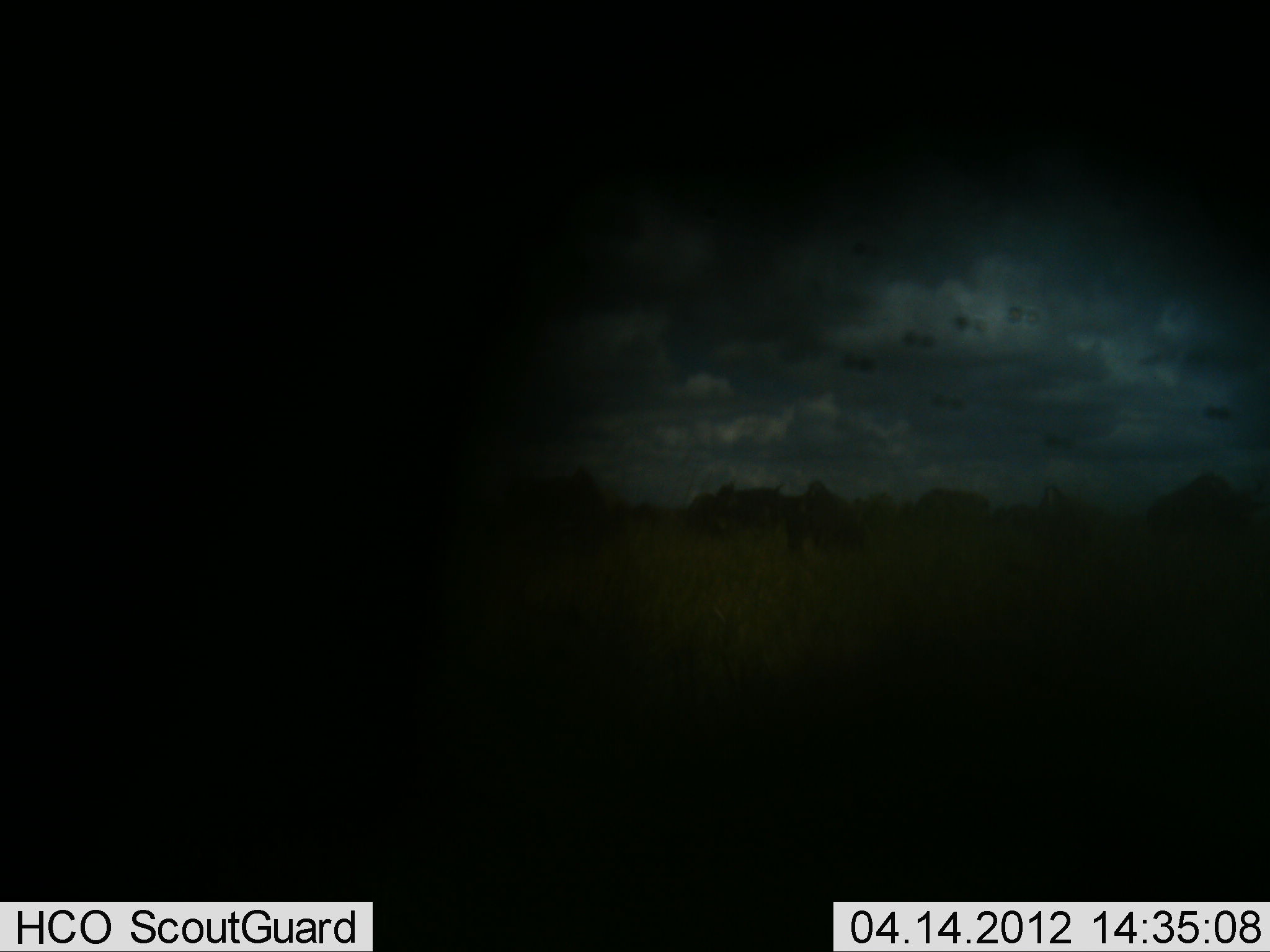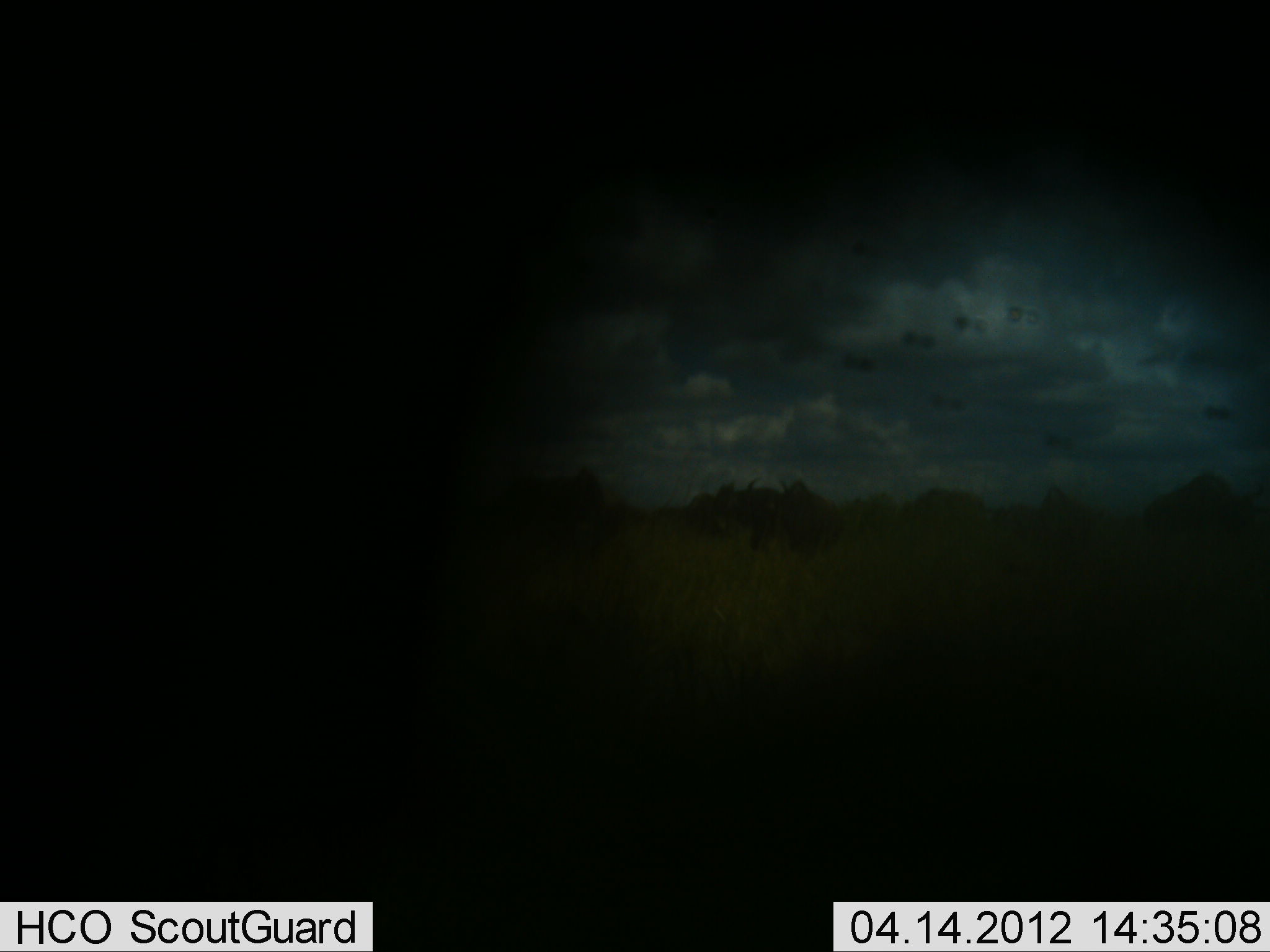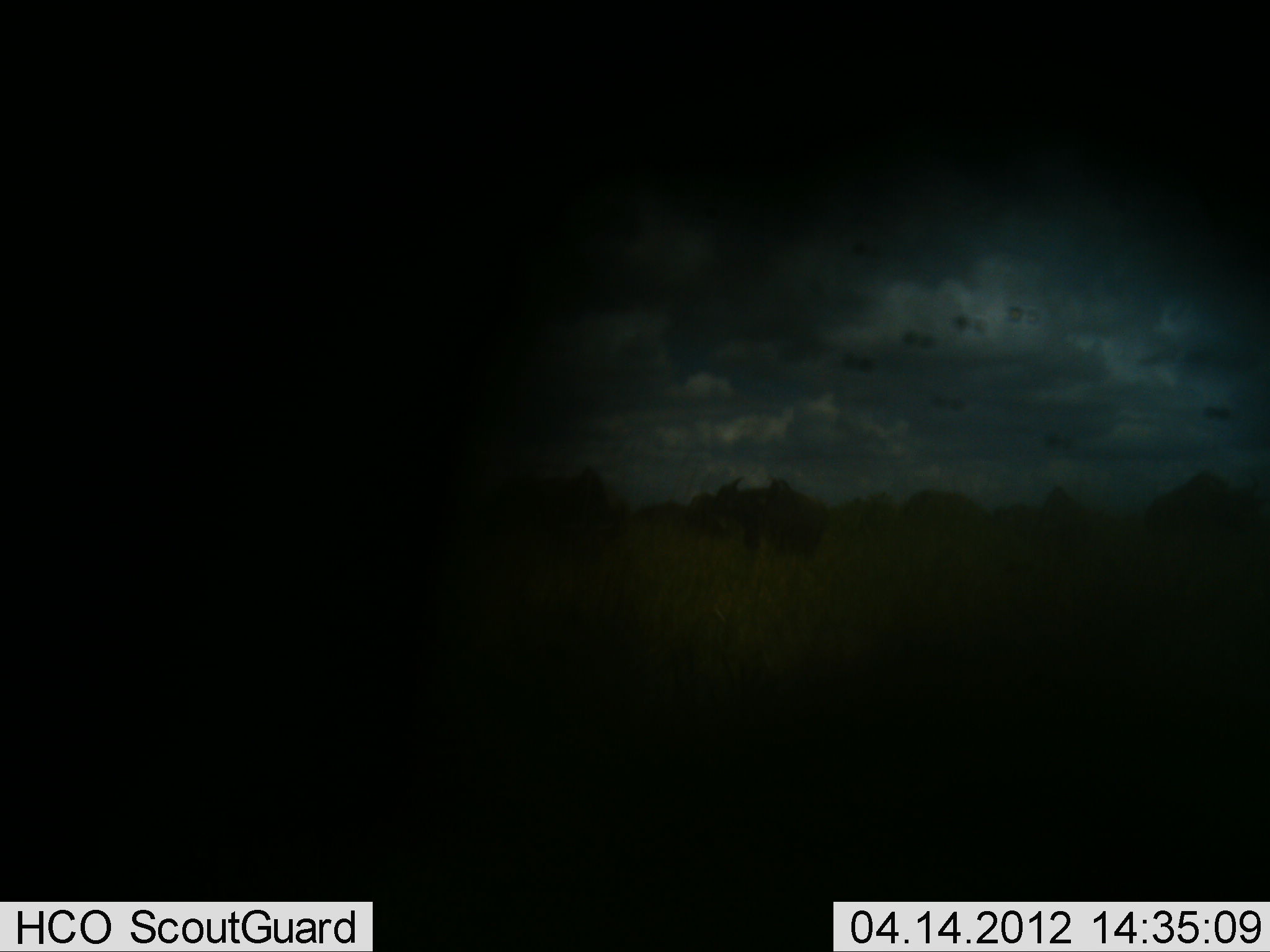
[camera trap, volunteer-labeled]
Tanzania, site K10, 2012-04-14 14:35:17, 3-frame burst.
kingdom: Animalia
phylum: Chordata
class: Mammalia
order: Artiodactyla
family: Bovidae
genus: Connochaetes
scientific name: Connochaetes taurinus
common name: blue wildebeest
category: wildebeest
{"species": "wildebeest (blue wildebeest) (Connochaetes taurinus)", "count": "4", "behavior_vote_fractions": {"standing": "32%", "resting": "0%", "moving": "91%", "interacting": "0%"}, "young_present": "0%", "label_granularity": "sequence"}